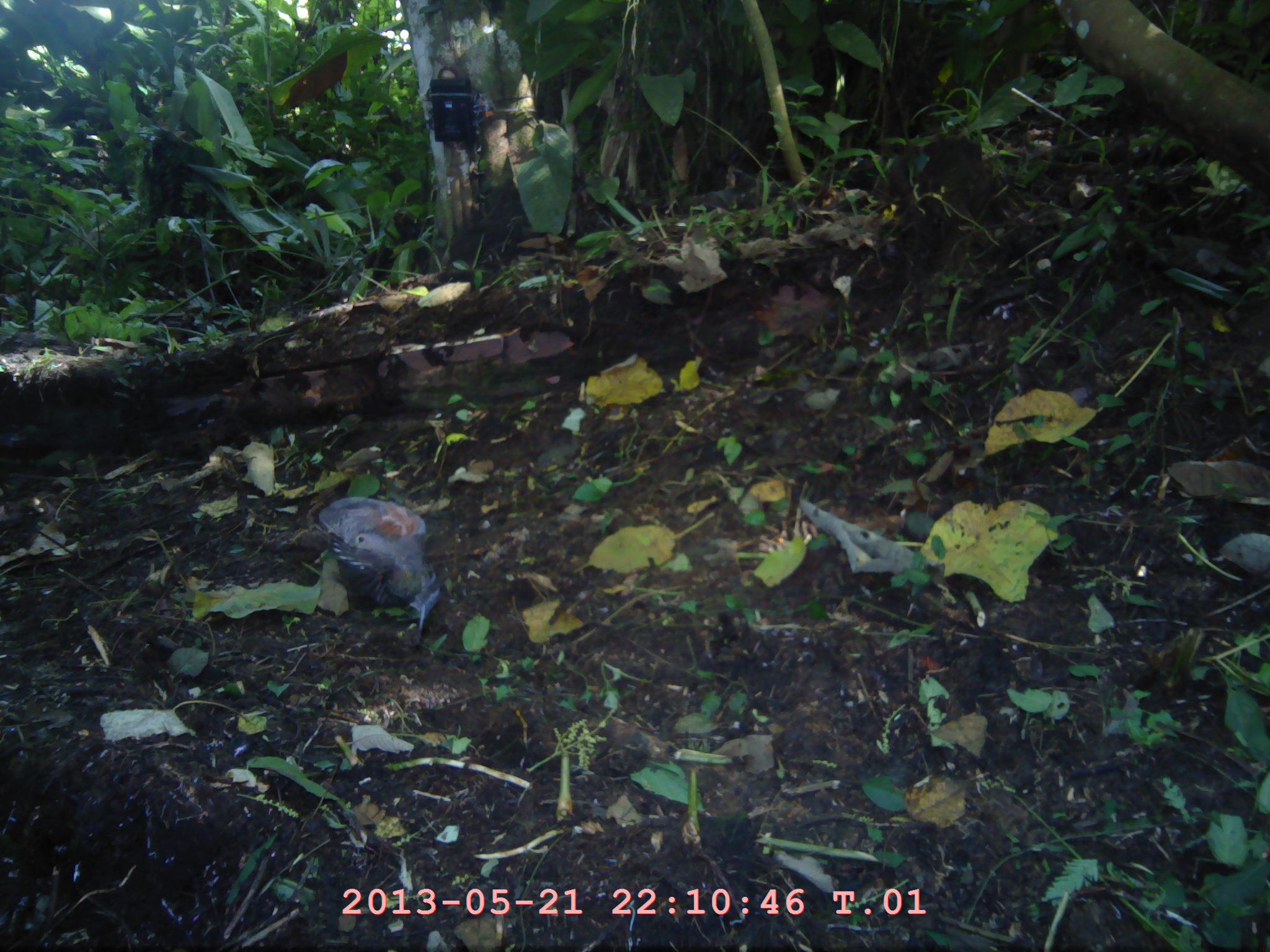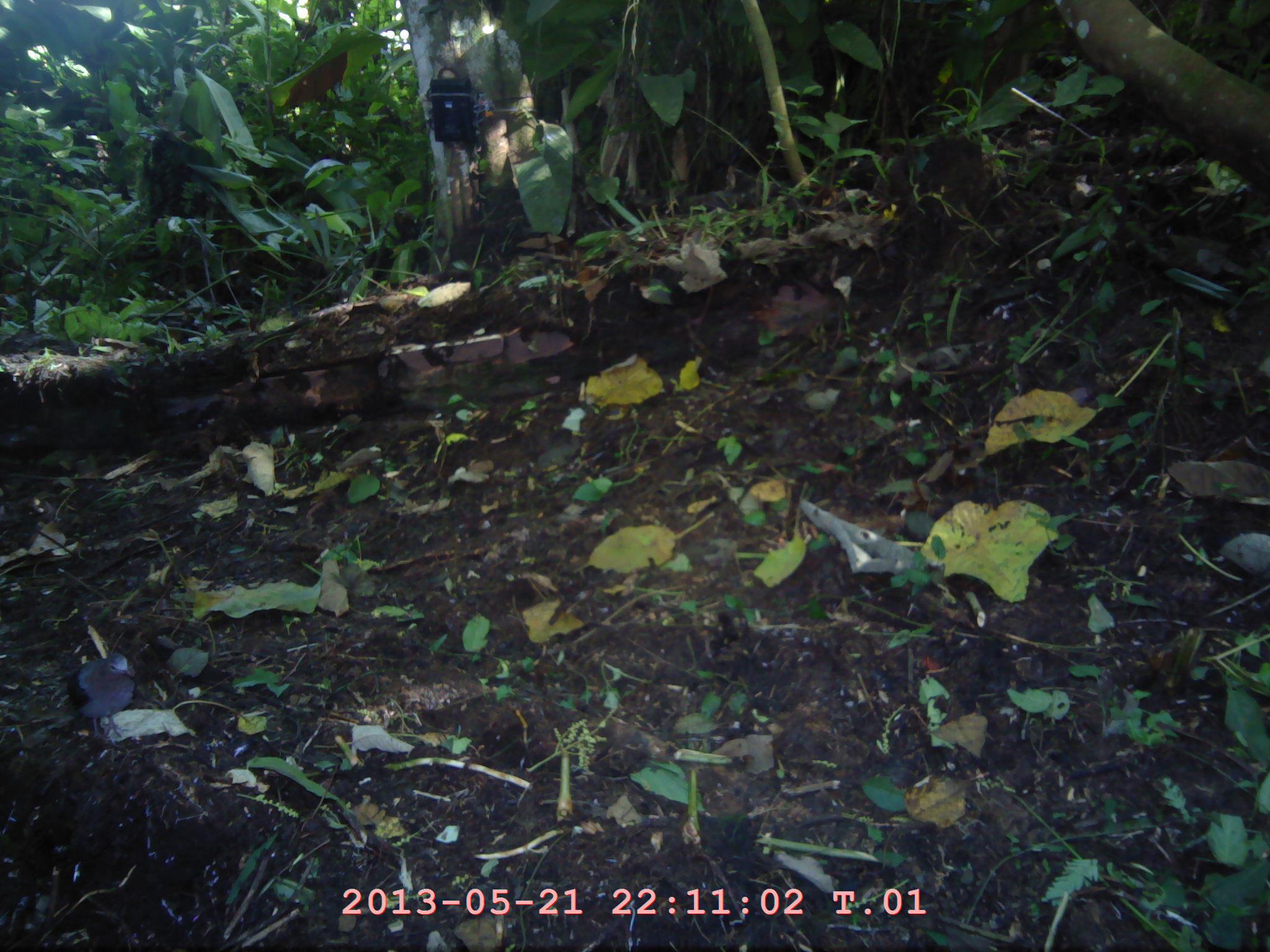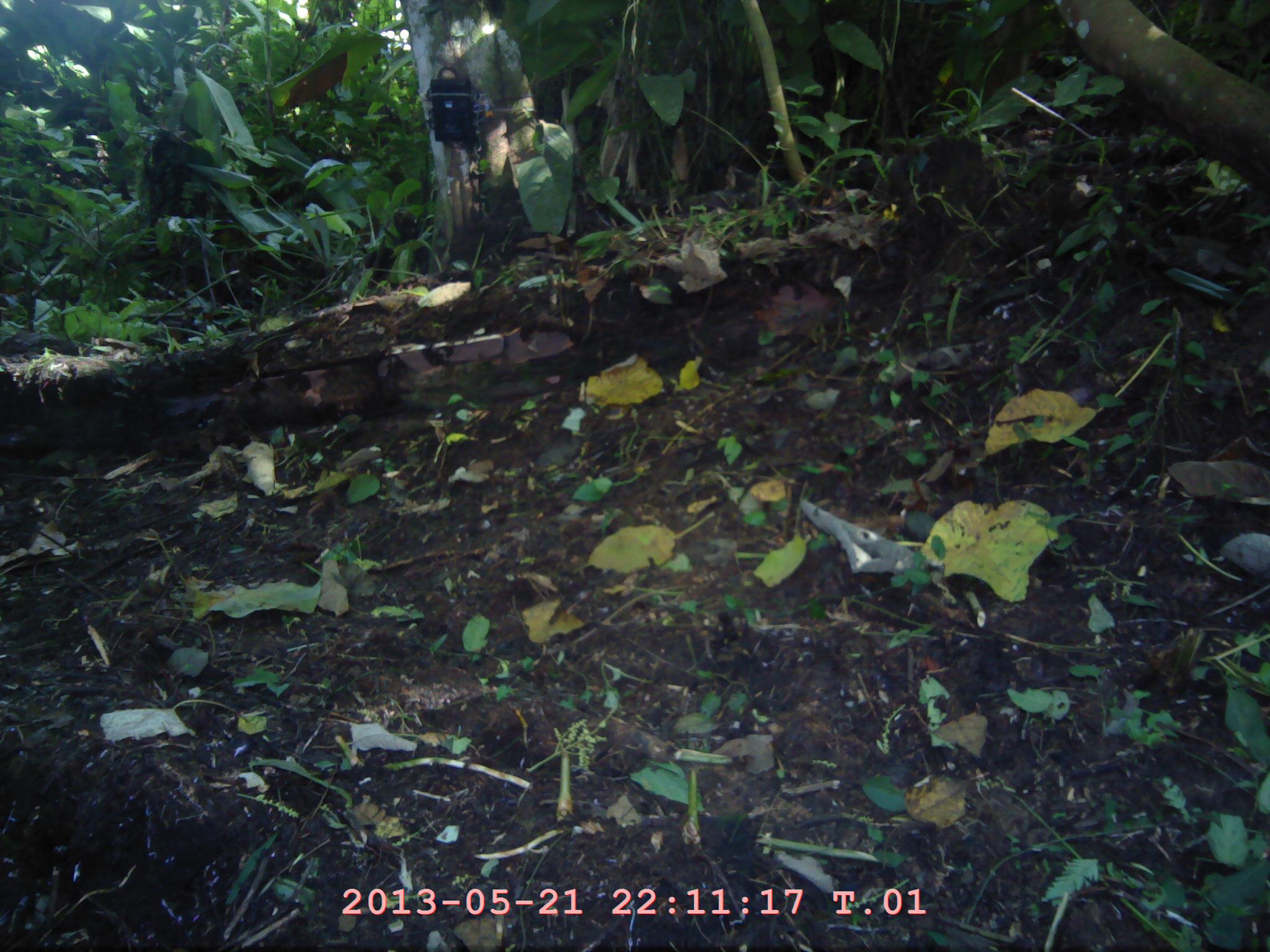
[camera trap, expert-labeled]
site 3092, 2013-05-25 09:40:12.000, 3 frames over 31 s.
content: unidentified animal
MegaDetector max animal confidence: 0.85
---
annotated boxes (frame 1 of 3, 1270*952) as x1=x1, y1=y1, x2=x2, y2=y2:
unknown: x1=313, y1=495, x2=440, y2=631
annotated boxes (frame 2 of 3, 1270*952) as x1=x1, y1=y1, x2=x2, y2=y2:
unknown: x1=57, y1=650, x2=135, y2=741